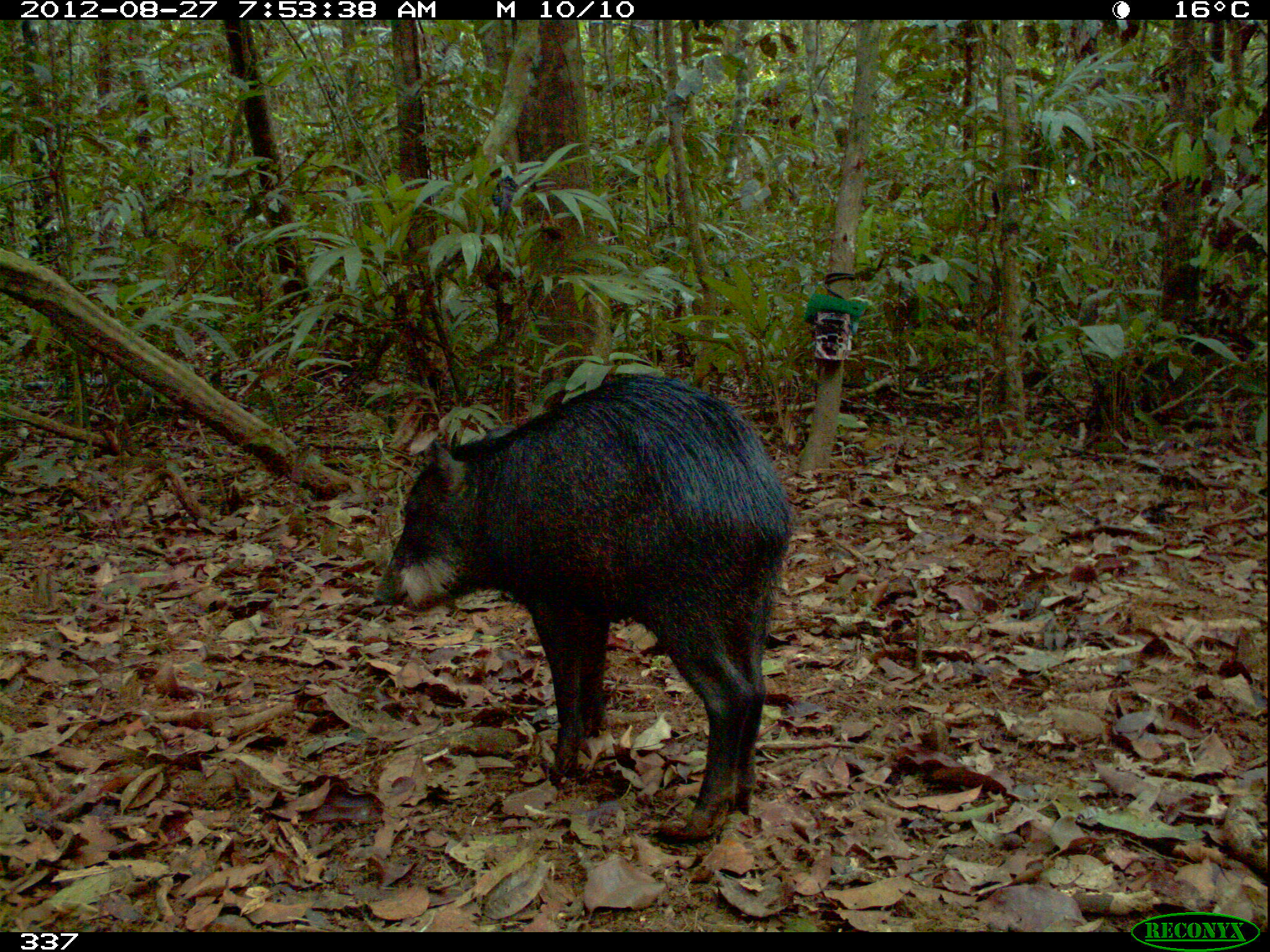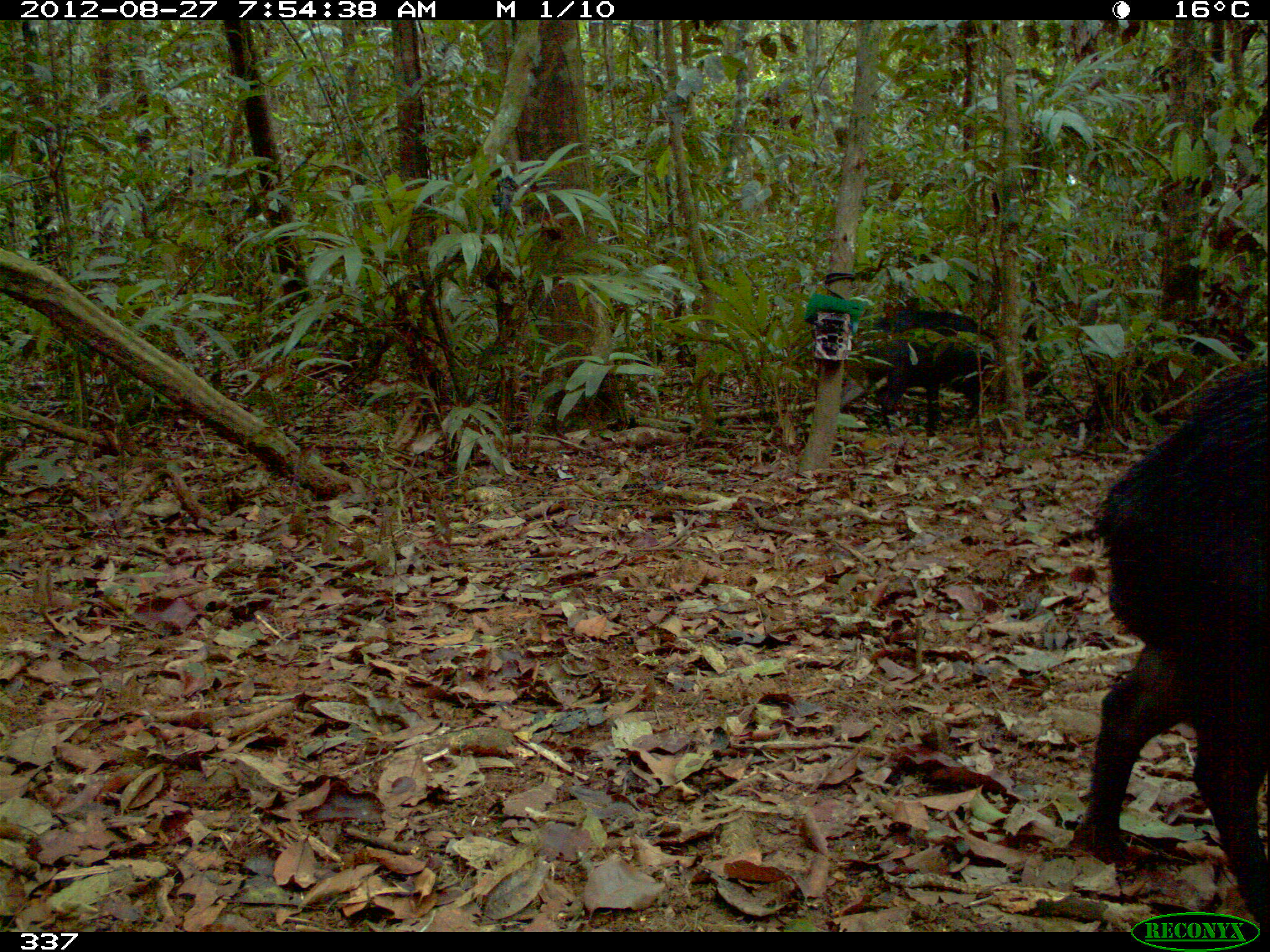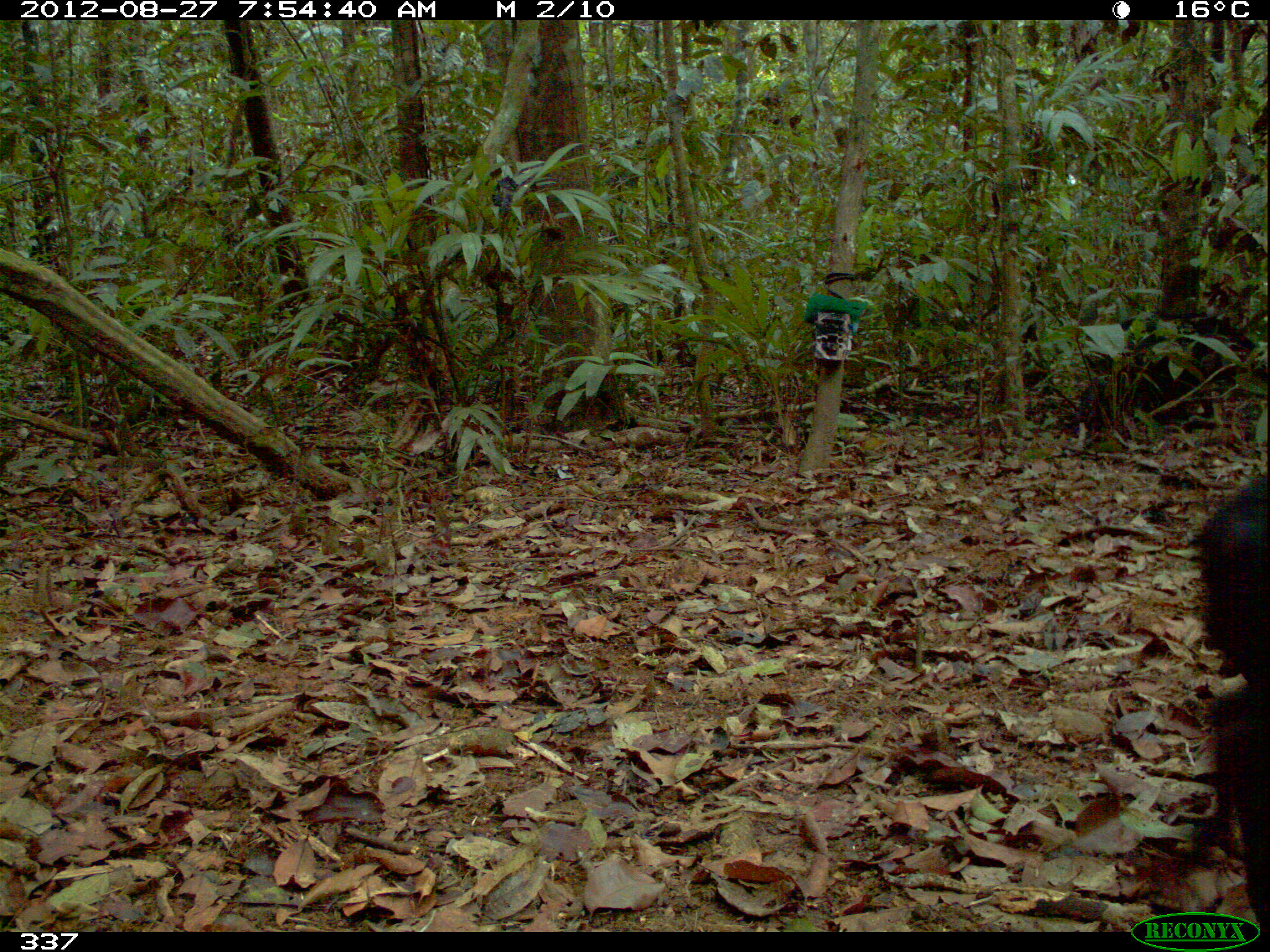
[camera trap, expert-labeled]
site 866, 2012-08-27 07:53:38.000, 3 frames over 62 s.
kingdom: Animalia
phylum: Chordata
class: Mammalia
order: Artiodactyla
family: Tayassuidae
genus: Tayassu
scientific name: Tayassu pecari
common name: white-lipped peccary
Tayassu pecari (white-lipped peccary).